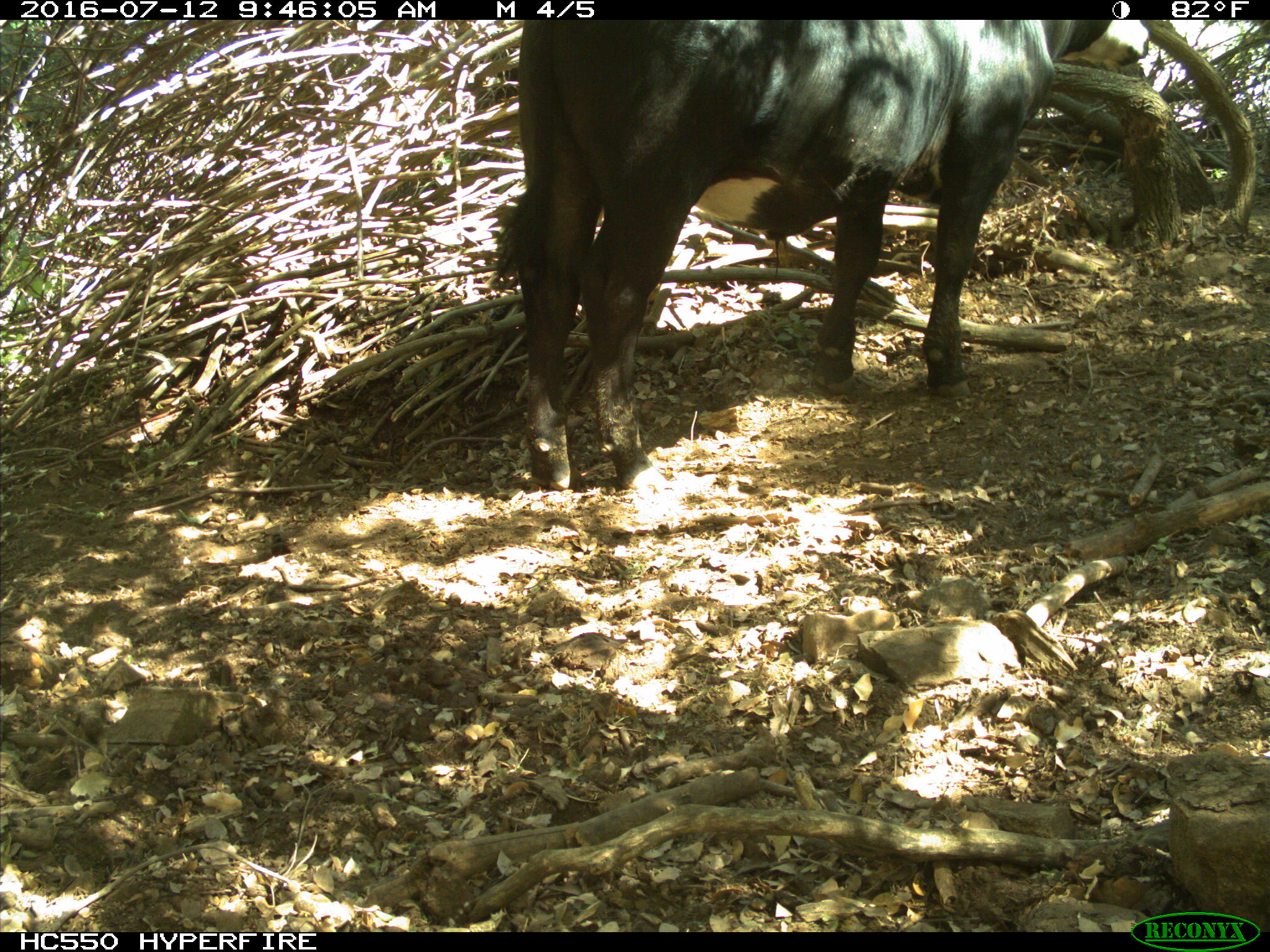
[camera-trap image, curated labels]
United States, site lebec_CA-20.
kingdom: Animalia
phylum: Chordata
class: Mammalia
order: Artiodactyla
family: Bovidae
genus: Bos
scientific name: Bos taurus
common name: domestic cow